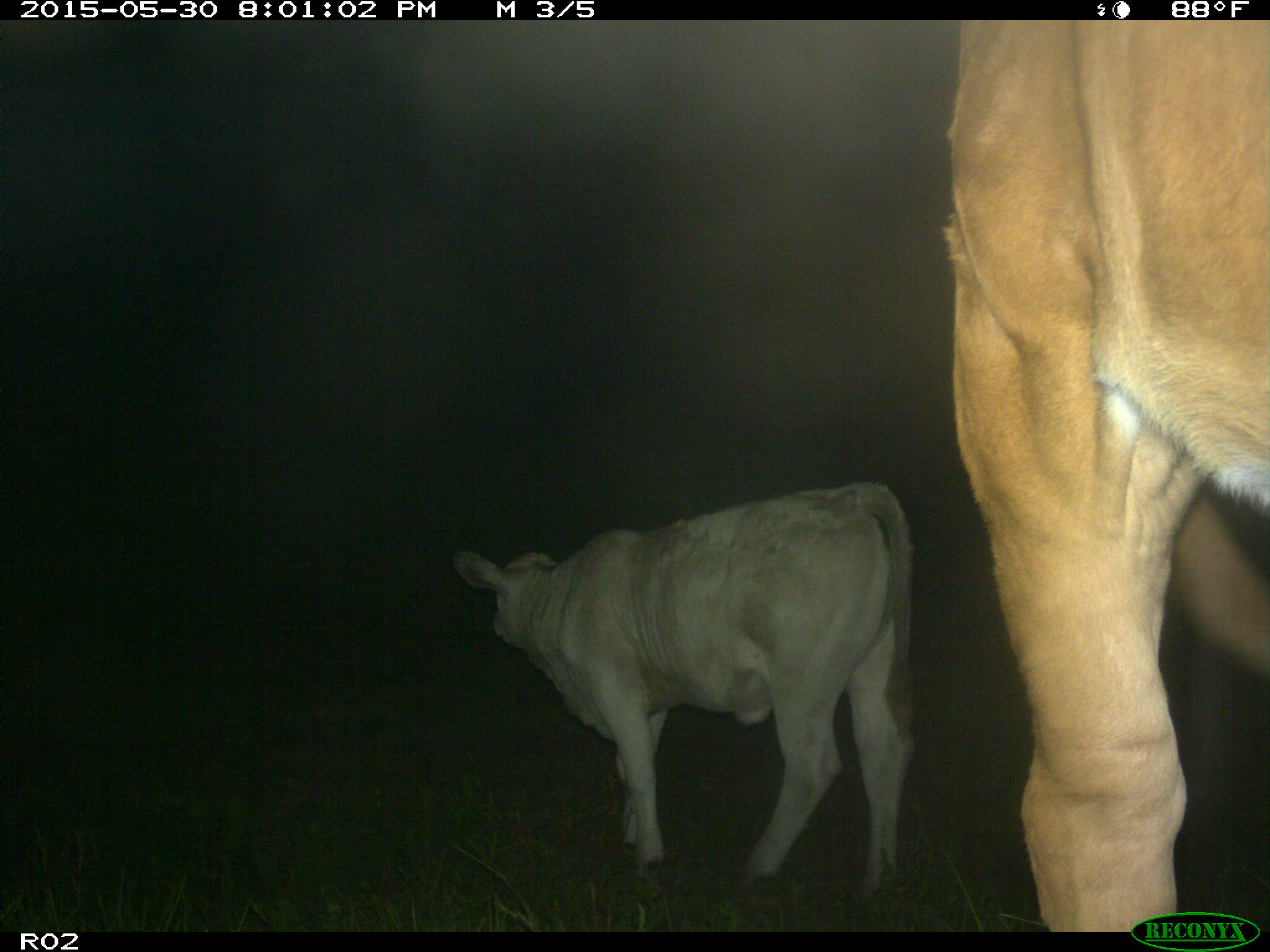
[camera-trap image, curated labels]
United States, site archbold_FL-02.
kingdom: Animalia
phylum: Chordata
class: Mammalia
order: Artiodactyla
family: Bovidae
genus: Bos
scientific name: Bos taurus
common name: domestic cow